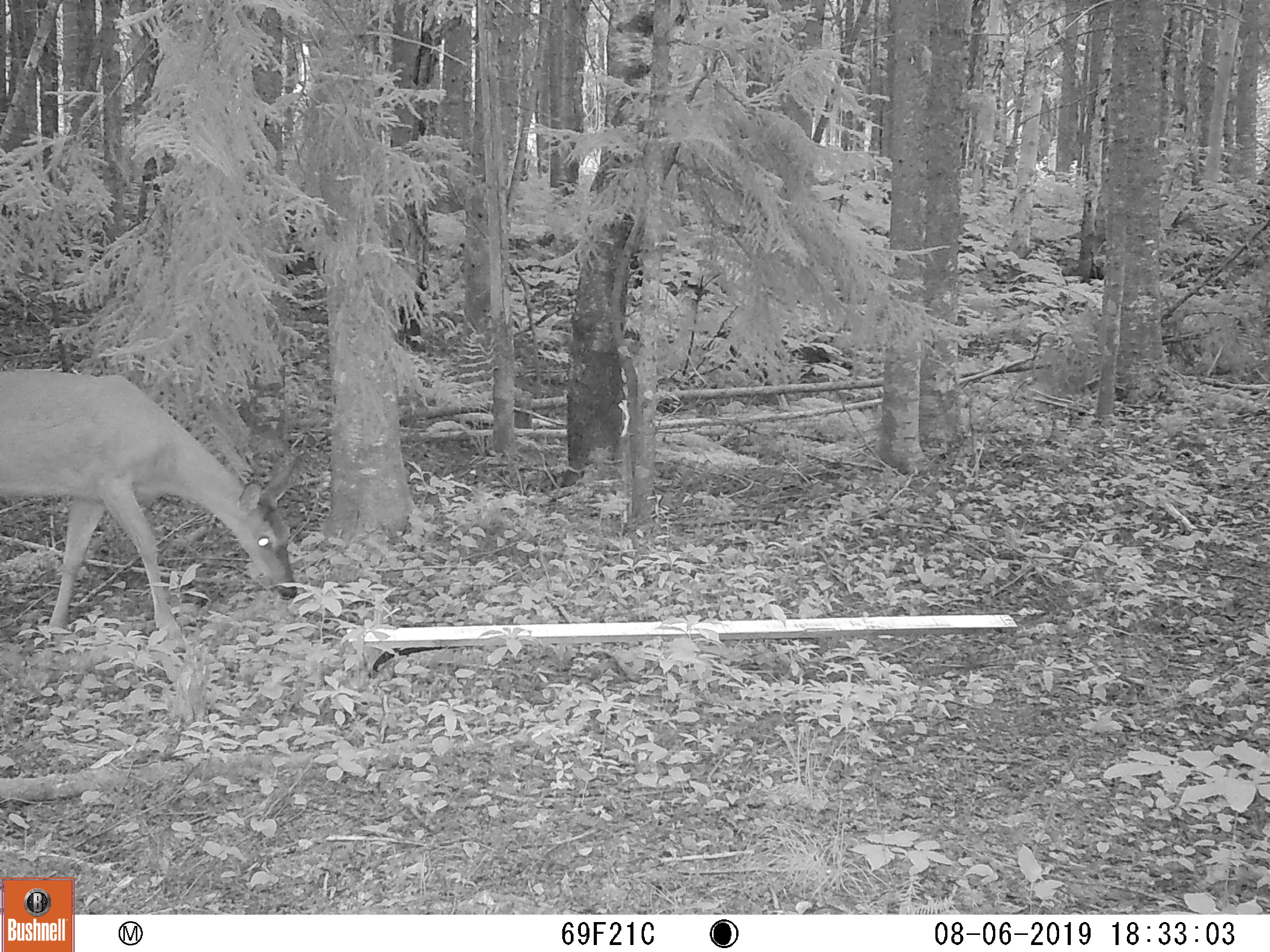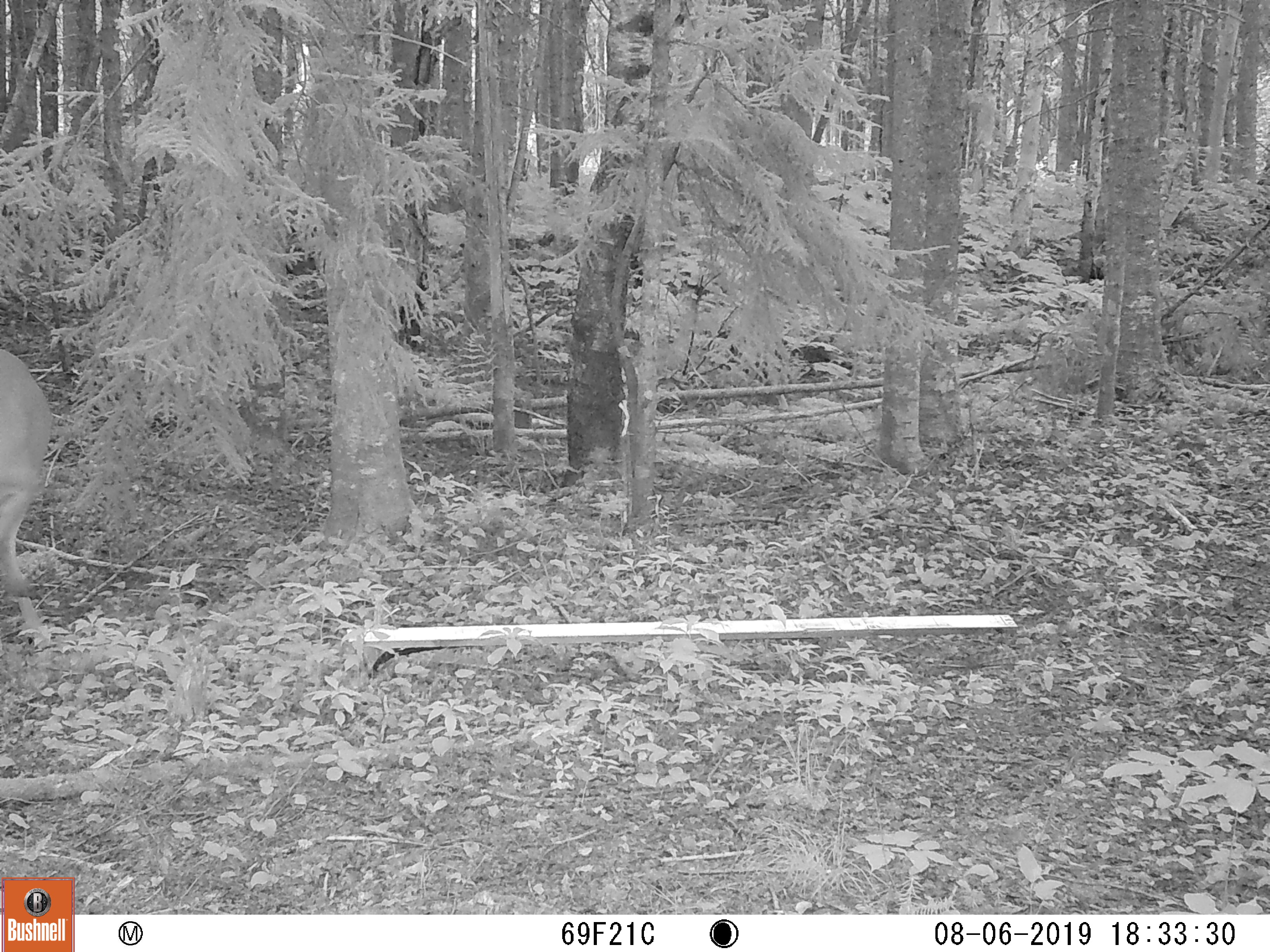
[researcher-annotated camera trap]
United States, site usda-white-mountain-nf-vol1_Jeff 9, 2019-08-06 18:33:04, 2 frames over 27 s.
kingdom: Animalia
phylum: Chordata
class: Mammalia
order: Artiodactyla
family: Cervidae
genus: Odocoileus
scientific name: Odocoileus virginianus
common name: white-tailed deer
White-tailed deer (Odocoileus virginianus).